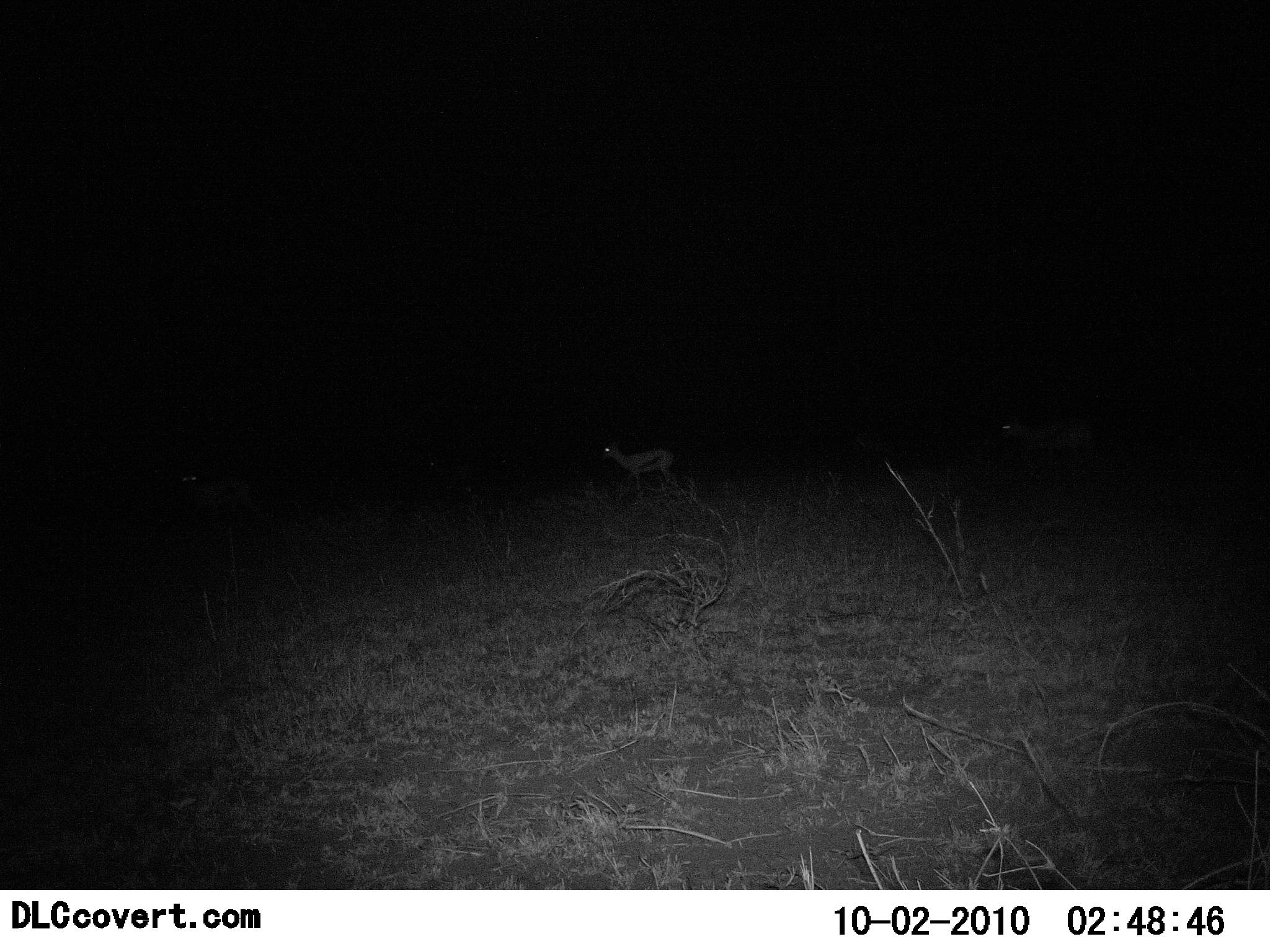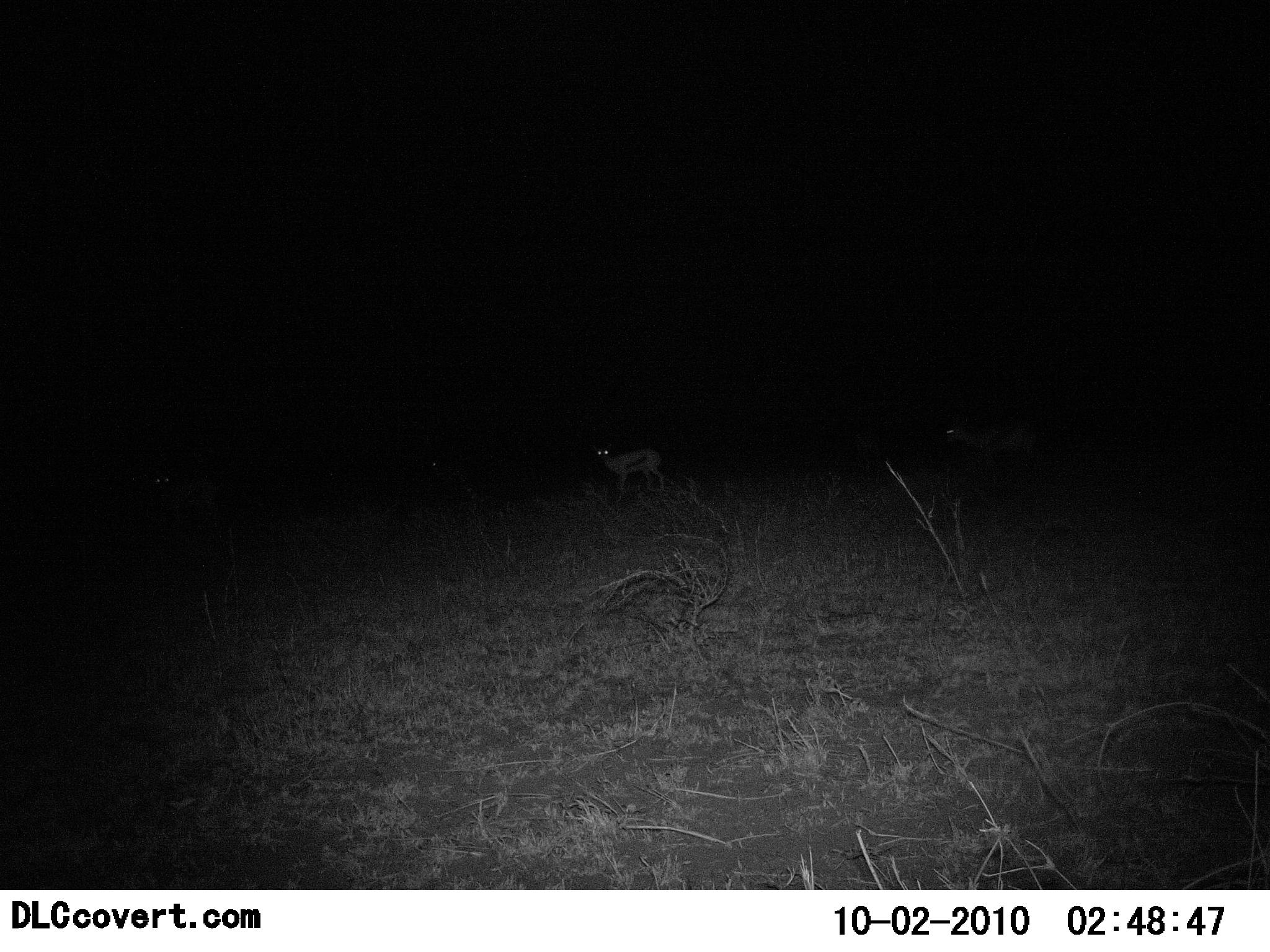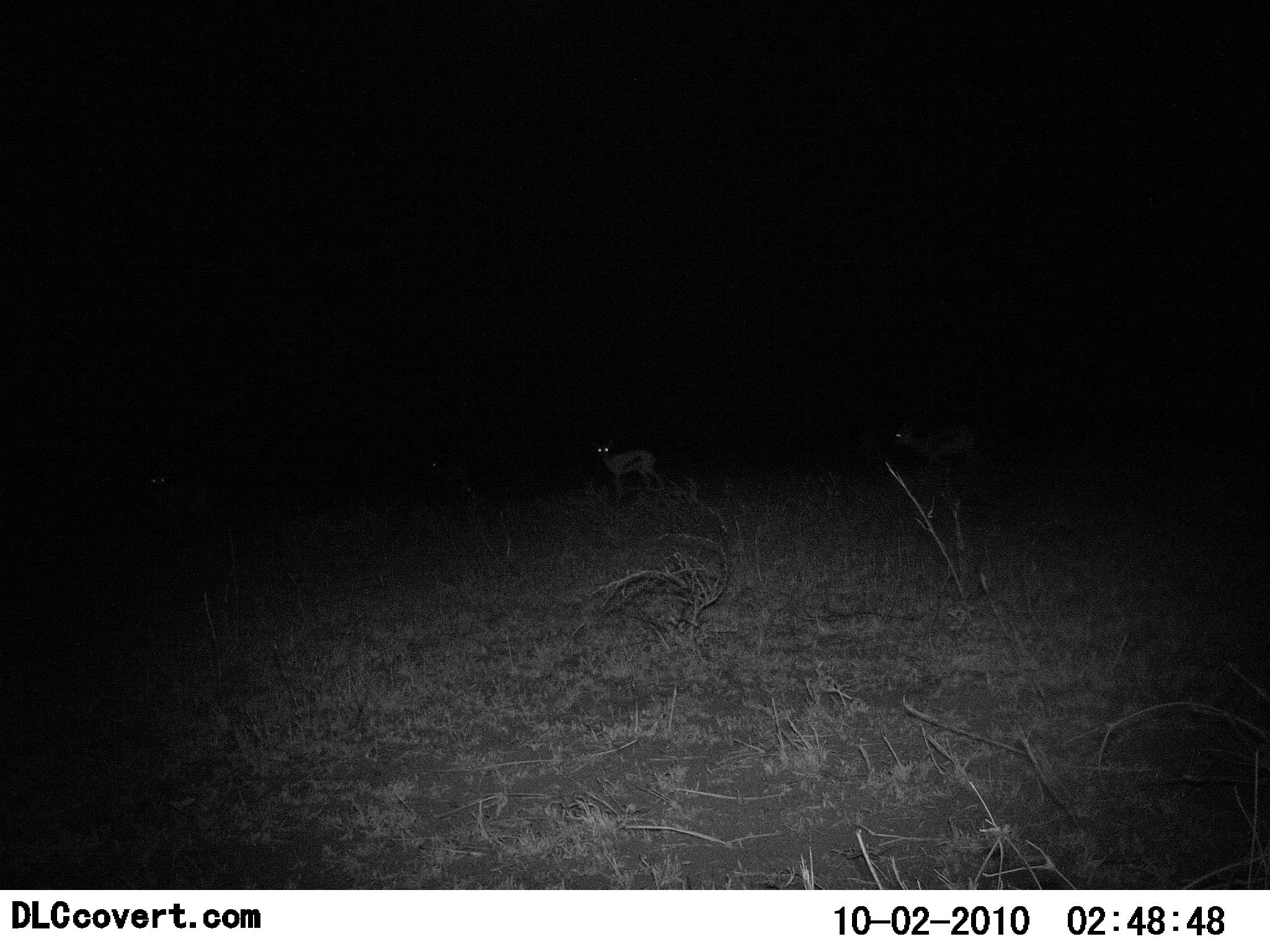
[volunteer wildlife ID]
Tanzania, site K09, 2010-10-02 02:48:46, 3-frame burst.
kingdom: Animalia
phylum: Chordata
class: Mammalia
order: Artiodactyla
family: Bovidae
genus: Eudorcas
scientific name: Eudorcas thomsonii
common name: thomson's gazelle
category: gazellethomsons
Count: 3.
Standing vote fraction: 35%.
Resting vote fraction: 0%.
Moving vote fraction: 80%.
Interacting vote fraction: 0%.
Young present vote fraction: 0%.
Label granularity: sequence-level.